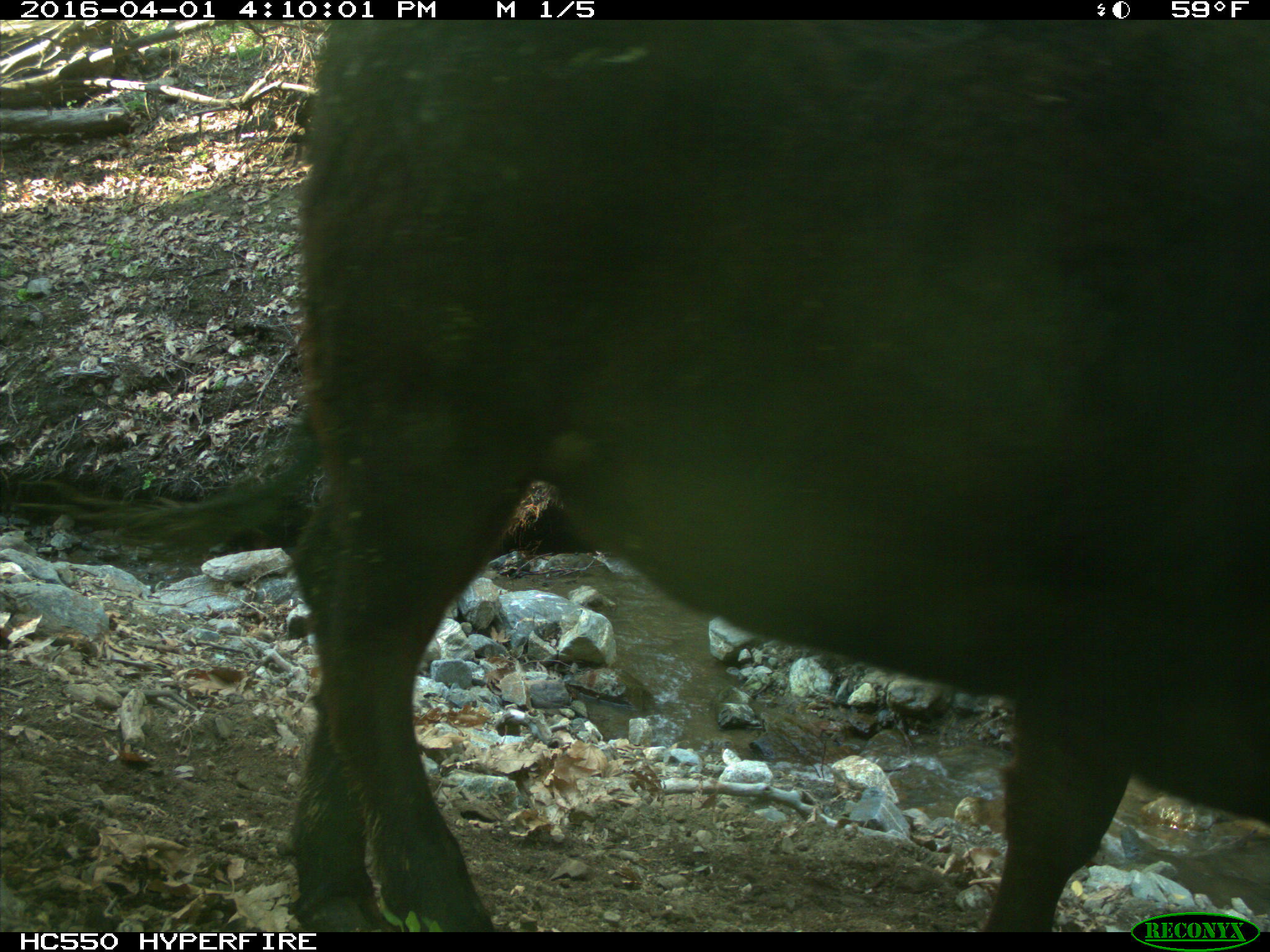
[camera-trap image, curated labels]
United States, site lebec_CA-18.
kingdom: Animalia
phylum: Chordata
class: Mammalia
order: Artiodactyla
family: Bovidae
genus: Bos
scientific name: Bos taurus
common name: domestic cow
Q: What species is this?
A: Bos taurus (domestic cow).